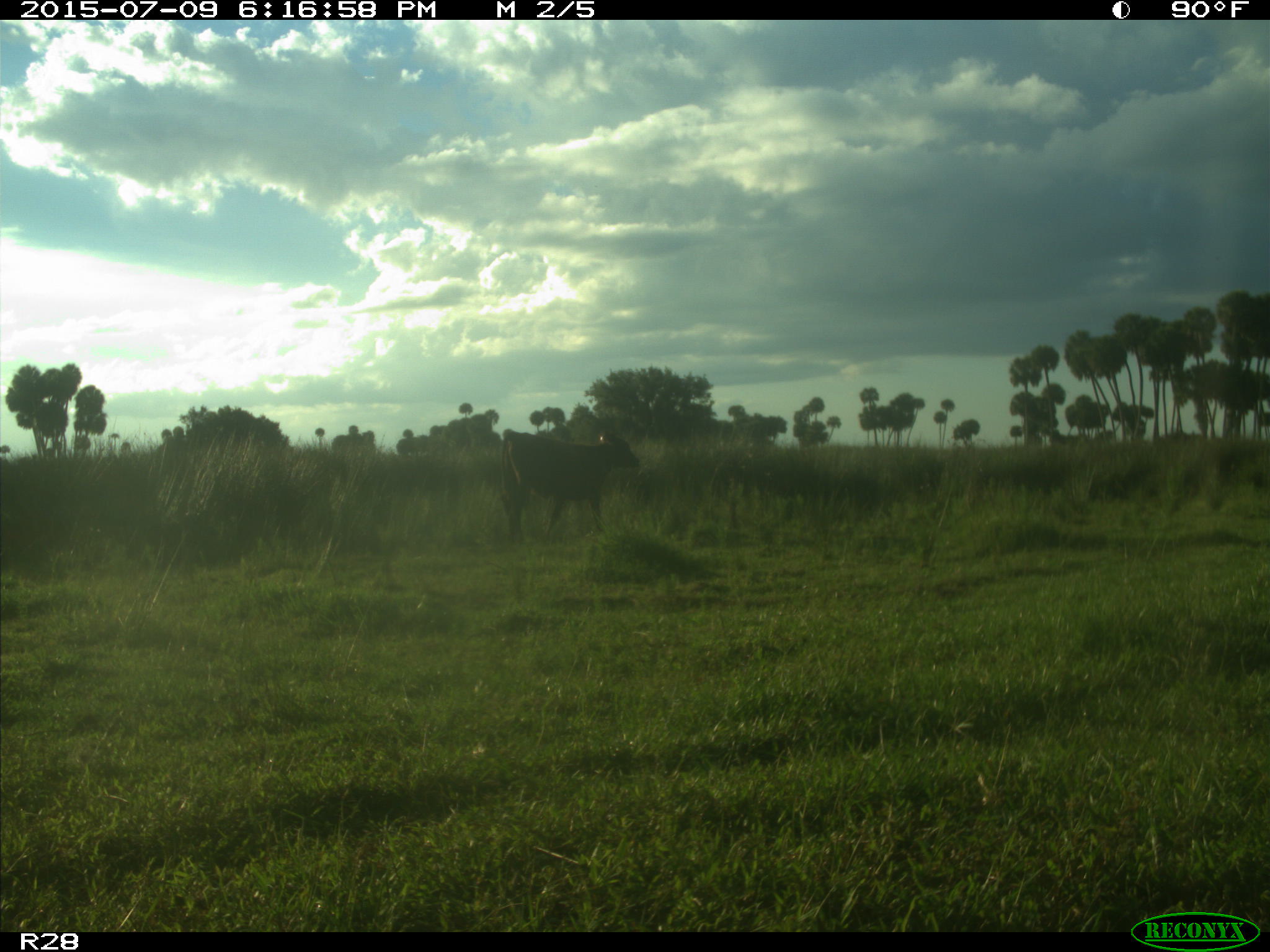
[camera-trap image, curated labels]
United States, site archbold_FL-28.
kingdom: Animalia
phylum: Chordata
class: Mammalia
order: Artiodactyla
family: Bovidae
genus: Bos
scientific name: Bos taurus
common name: domestic cow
Bos taurus (domestic cow).